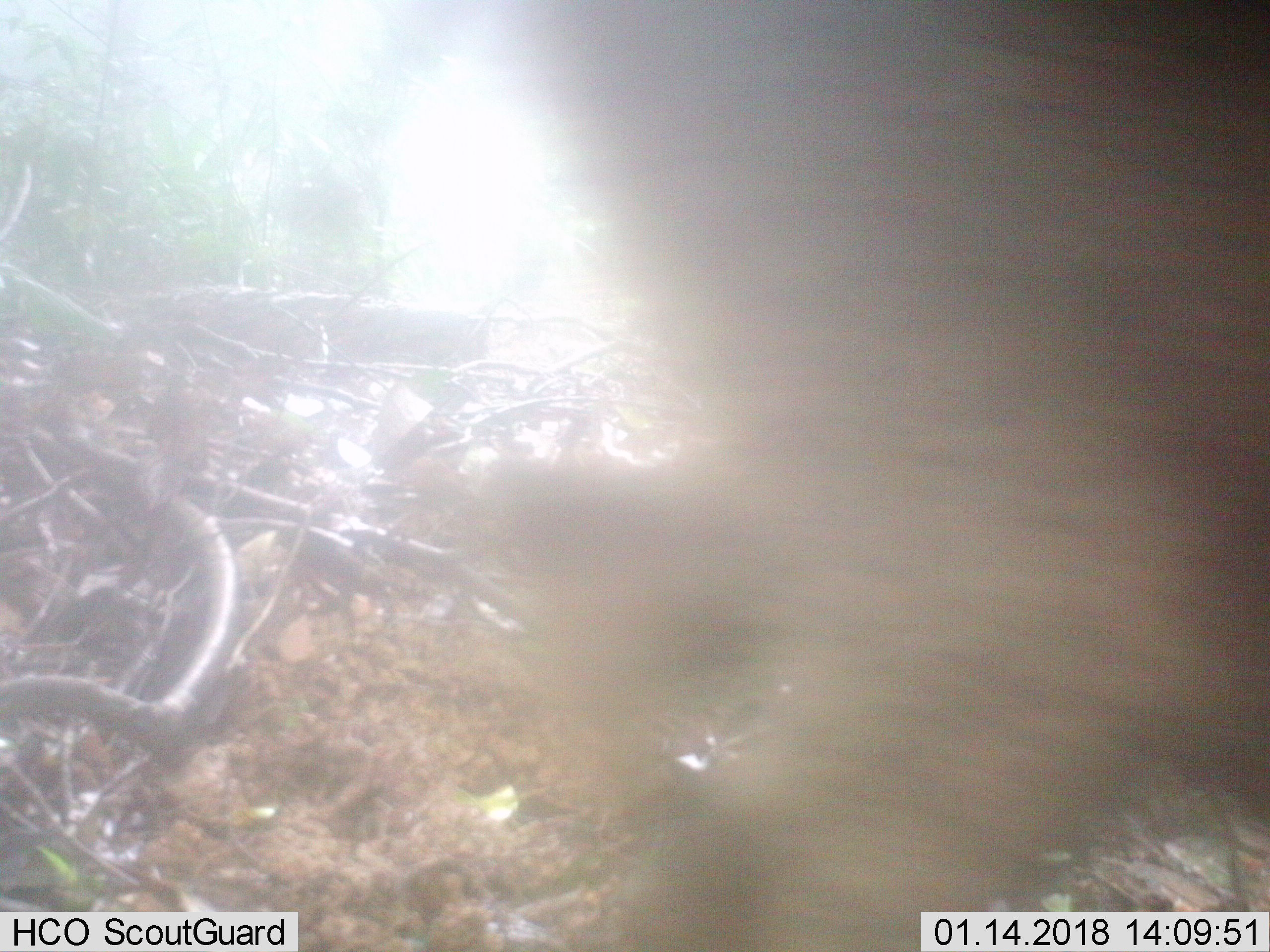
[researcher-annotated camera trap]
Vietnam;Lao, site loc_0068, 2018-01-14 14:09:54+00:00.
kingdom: Animalia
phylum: Chordata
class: Mammalia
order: Artiodactyla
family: Suidae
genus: Sus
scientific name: Sus scrofa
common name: eurasian wild pig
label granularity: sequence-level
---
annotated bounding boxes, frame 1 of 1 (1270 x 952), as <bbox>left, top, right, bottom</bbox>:
eurasian wild pig: <bbox>454, 0, 1270, 949</bbox>